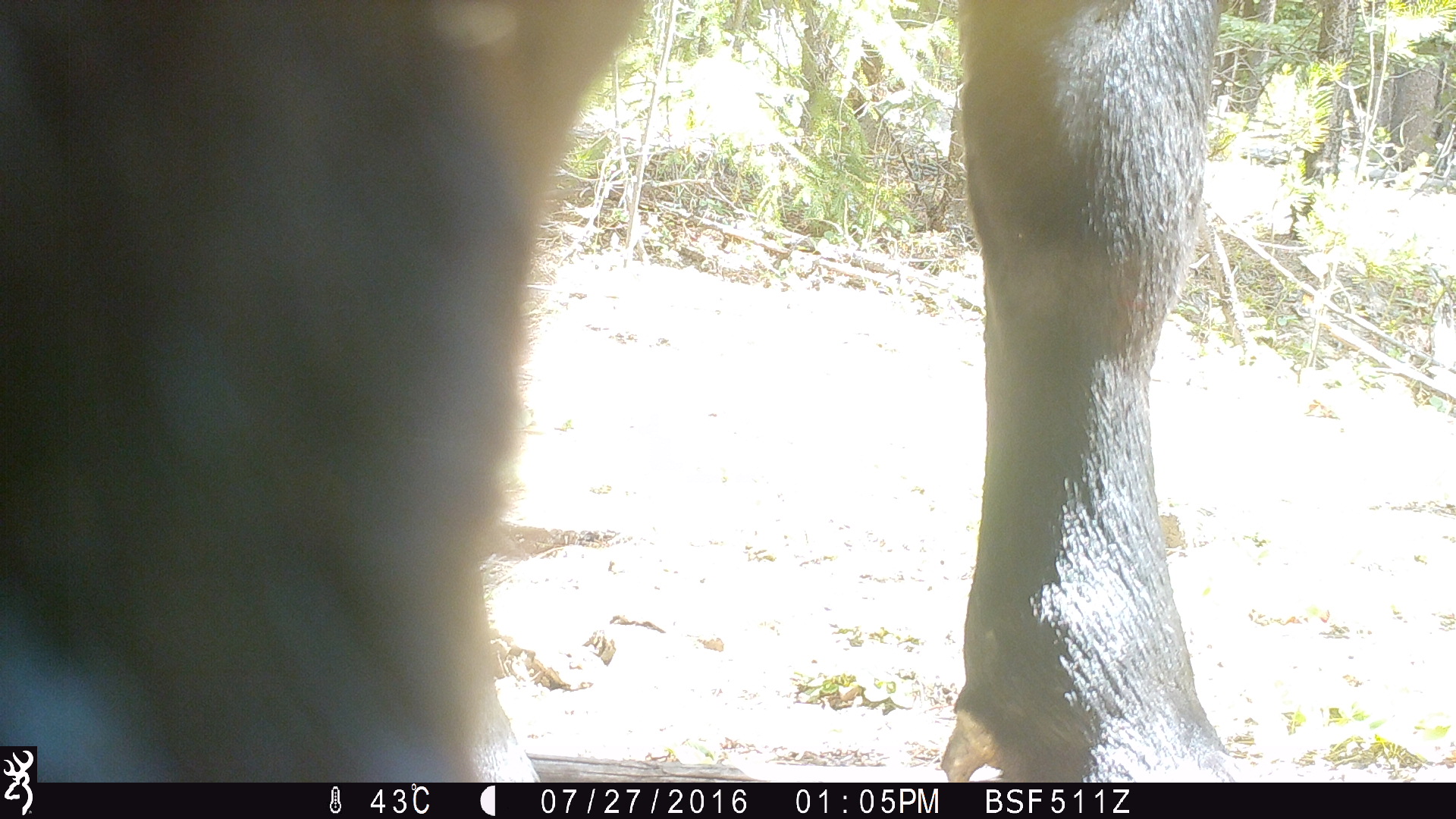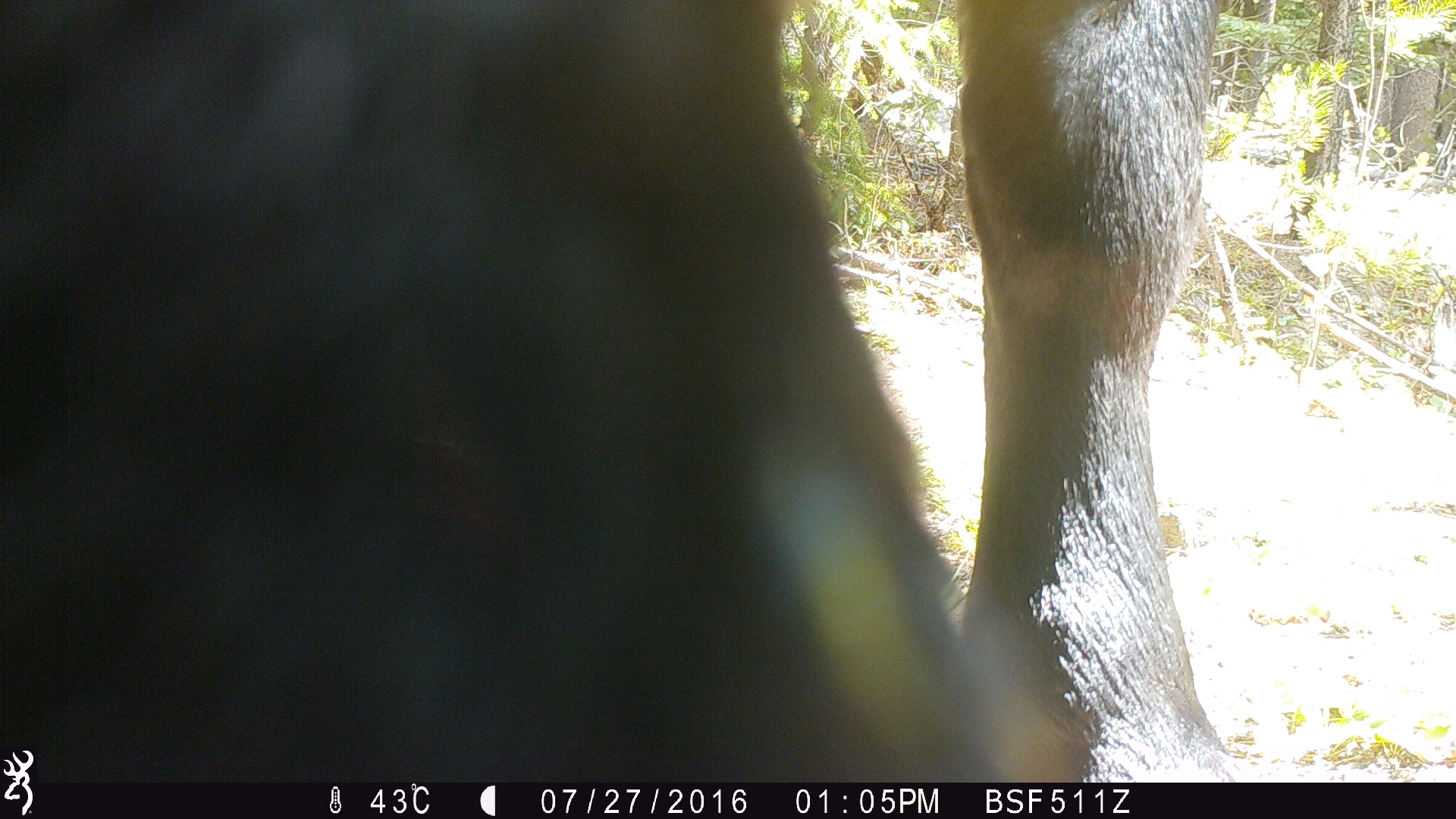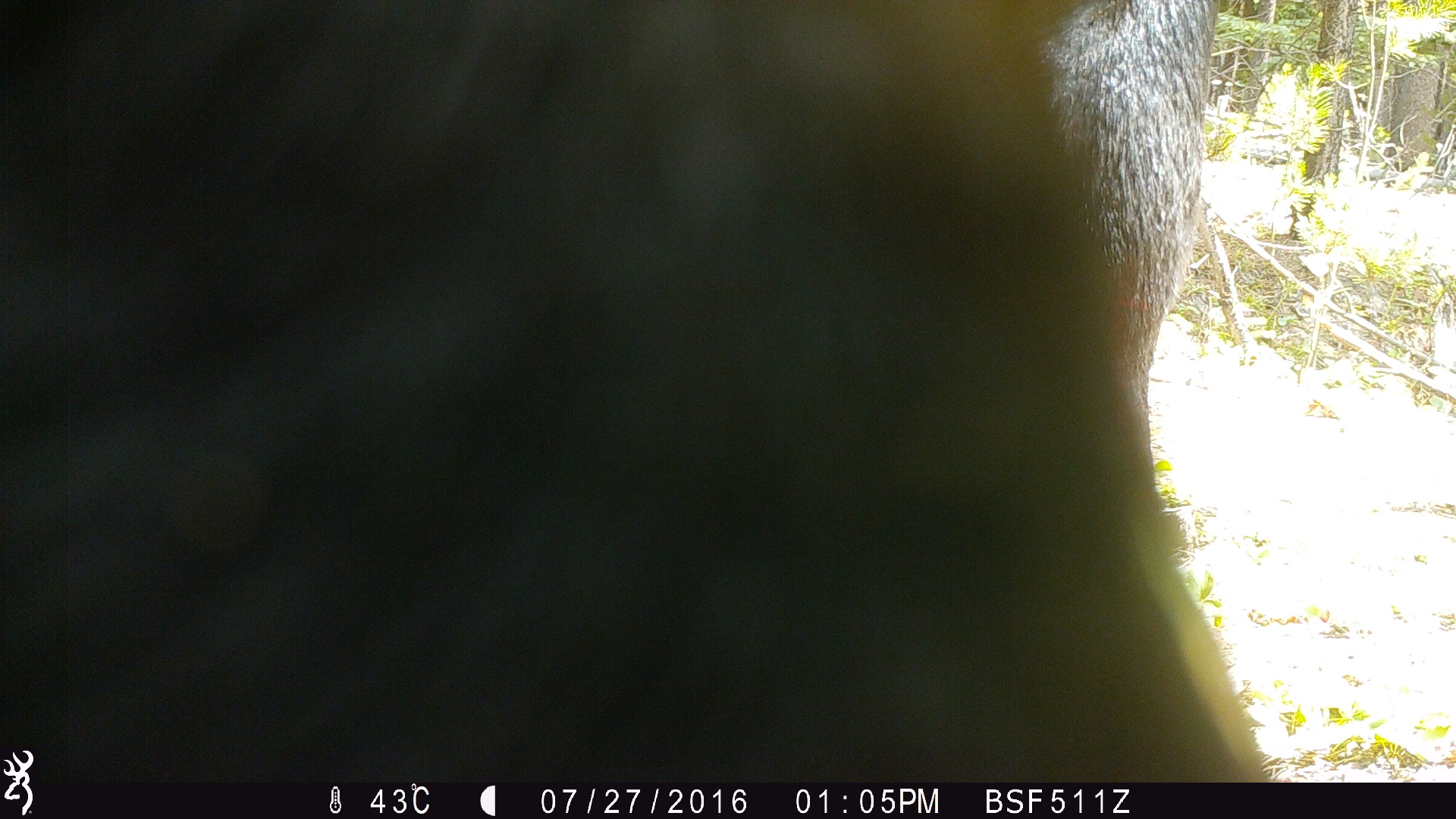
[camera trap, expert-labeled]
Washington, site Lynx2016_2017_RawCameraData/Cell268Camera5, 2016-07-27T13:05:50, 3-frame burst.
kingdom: Animalia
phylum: Chordata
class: Mammalia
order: Artiodactyla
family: Bovidae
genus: Bos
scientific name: Bos taurus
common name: domestic cattle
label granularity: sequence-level